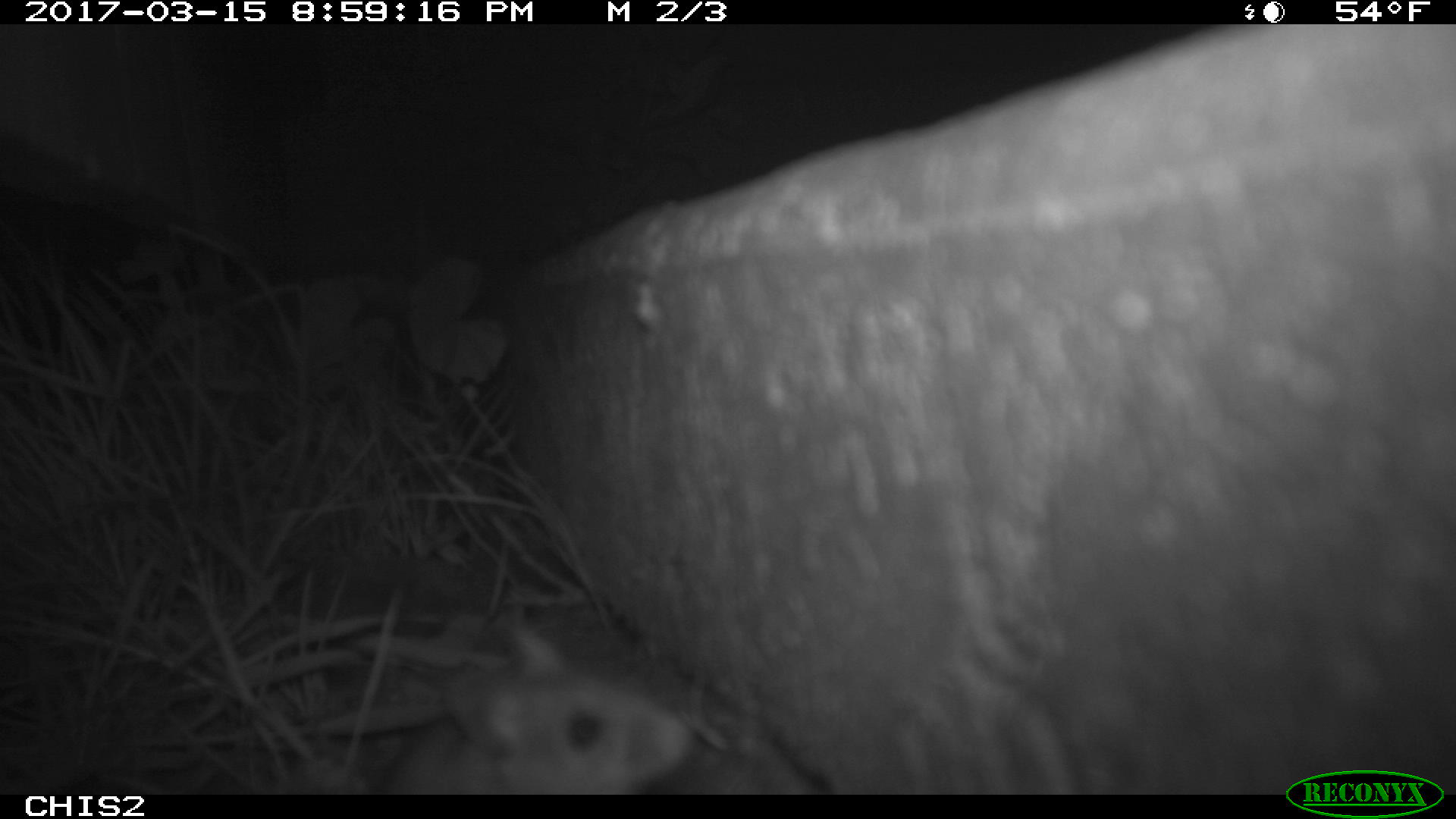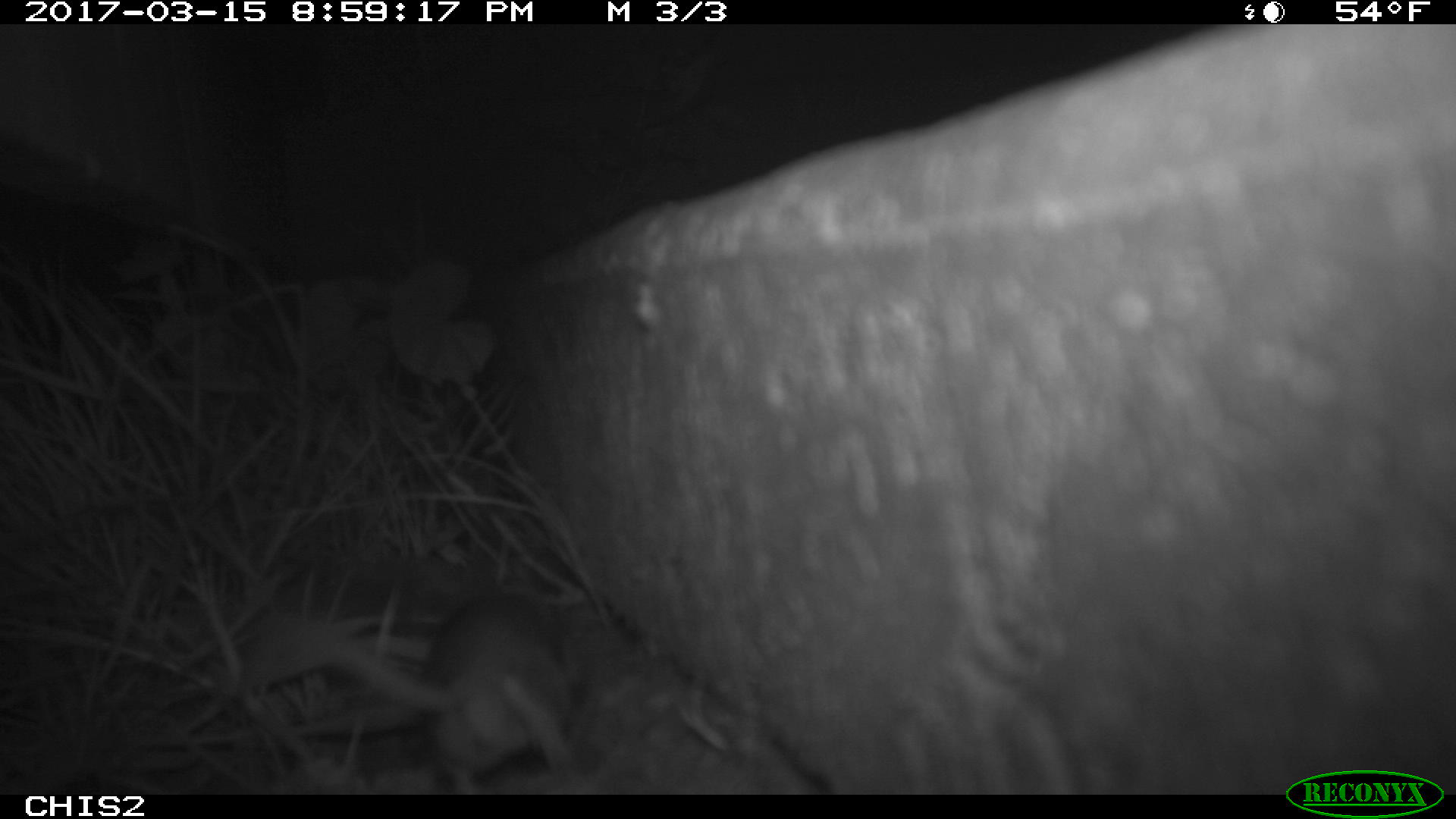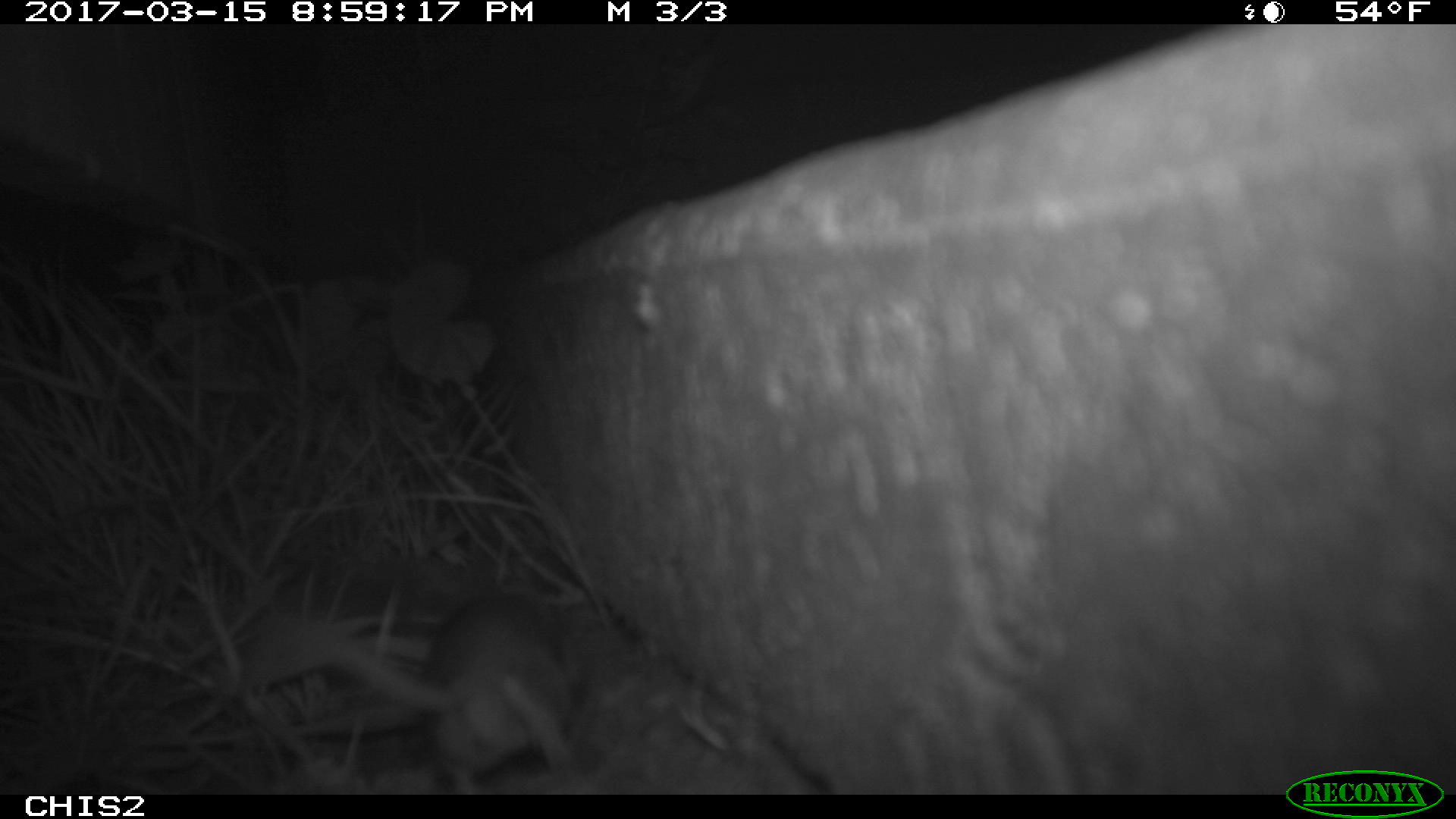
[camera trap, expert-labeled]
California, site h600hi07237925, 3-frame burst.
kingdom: Animalia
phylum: Chordata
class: Mammalia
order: Rodentia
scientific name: Rodentia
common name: rodent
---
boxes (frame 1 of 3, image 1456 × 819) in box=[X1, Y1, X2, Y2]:
rodent: box=[374, 624, 692, 793]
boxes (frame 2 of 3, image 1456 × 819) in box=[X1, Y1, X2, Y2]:
rodent: box=[239, 593, 572, 794]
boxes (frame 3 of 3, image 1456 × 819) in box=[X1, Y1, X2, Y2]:
rodent: box=[246, 595, 573, 792]